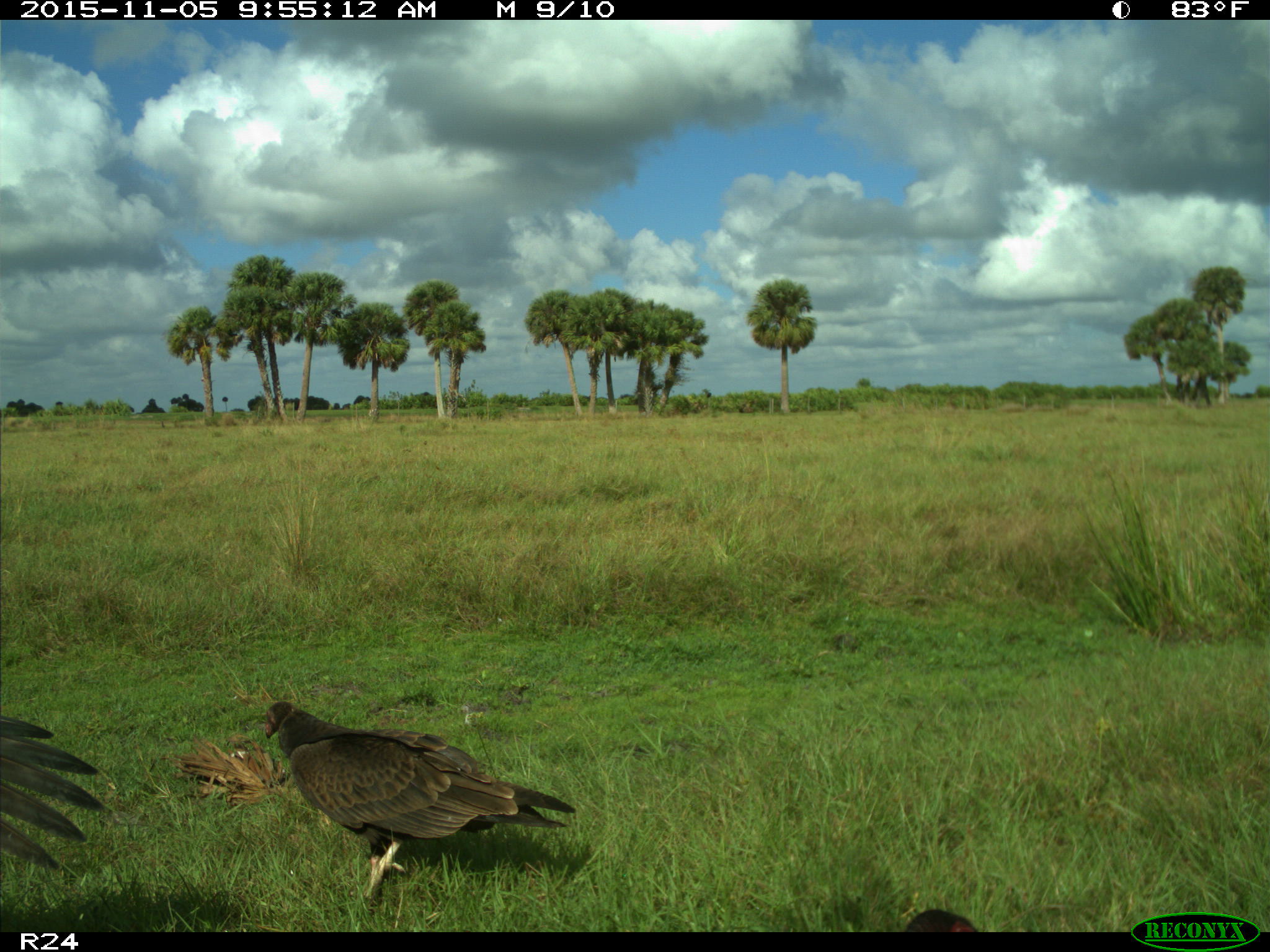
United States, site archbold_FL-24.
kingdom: Animalia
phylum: Chordata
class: Aves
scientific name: Aves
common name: birds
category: unidentified bird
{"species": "unidentified bird (birds) (Aves)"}